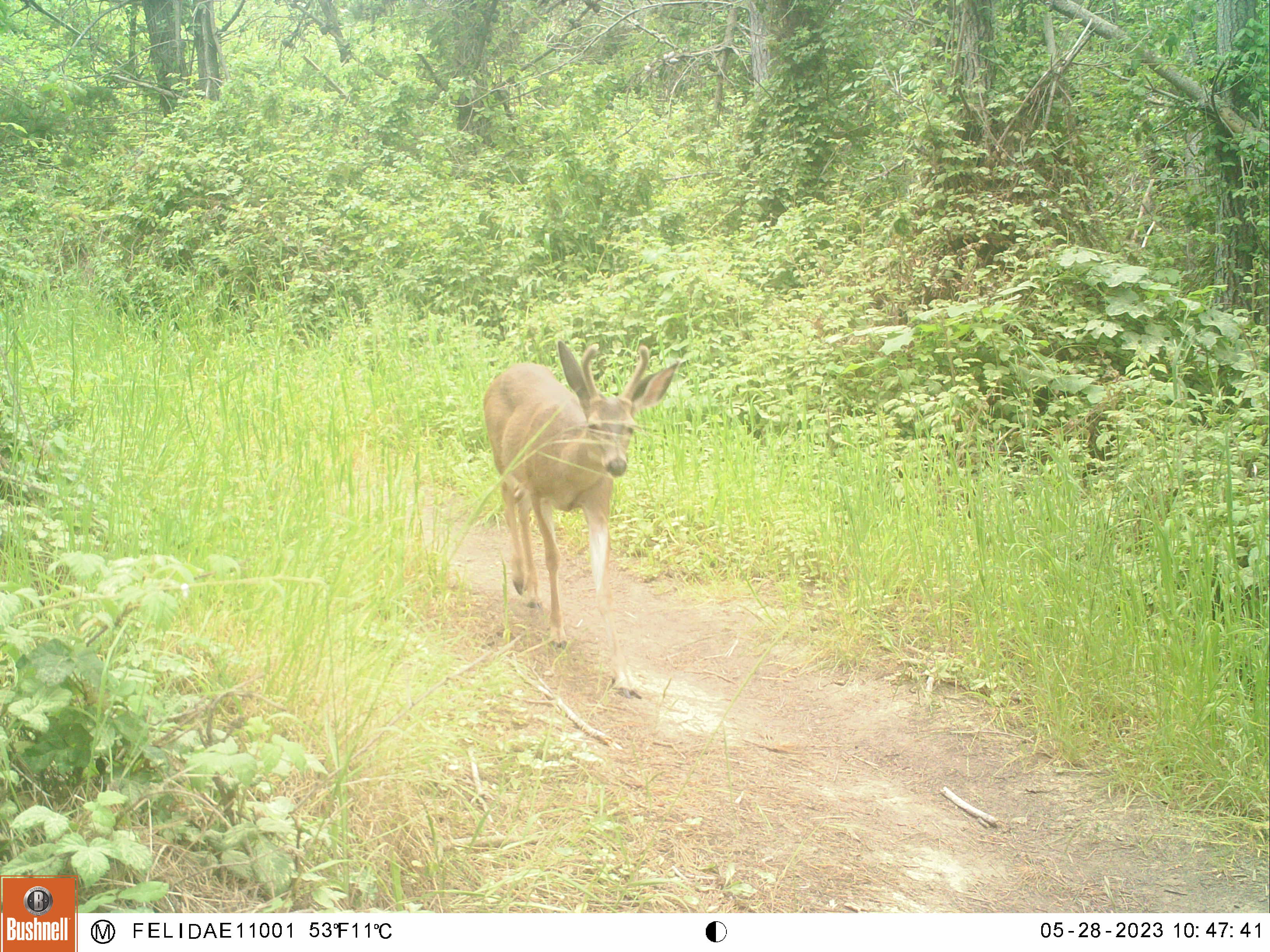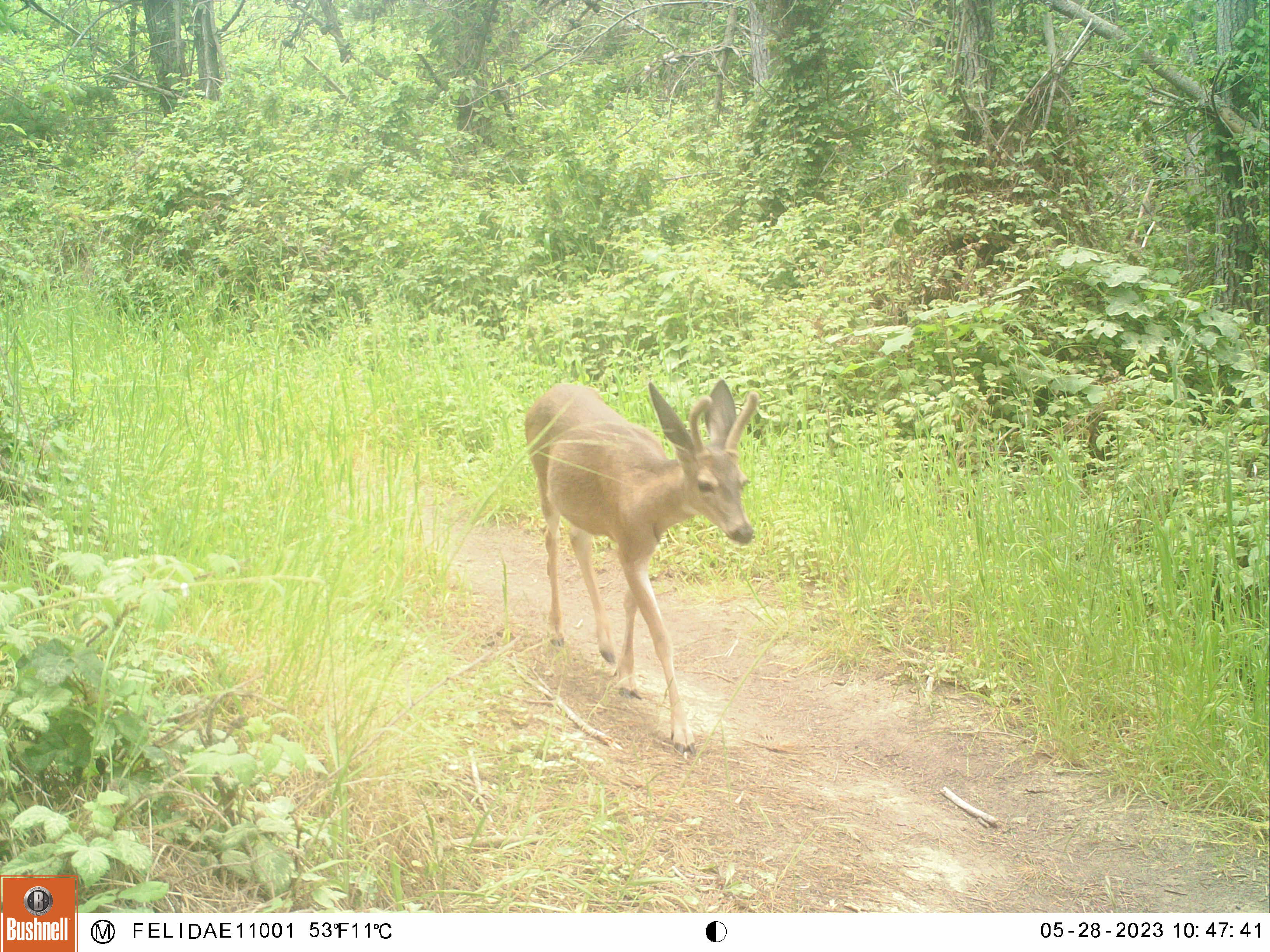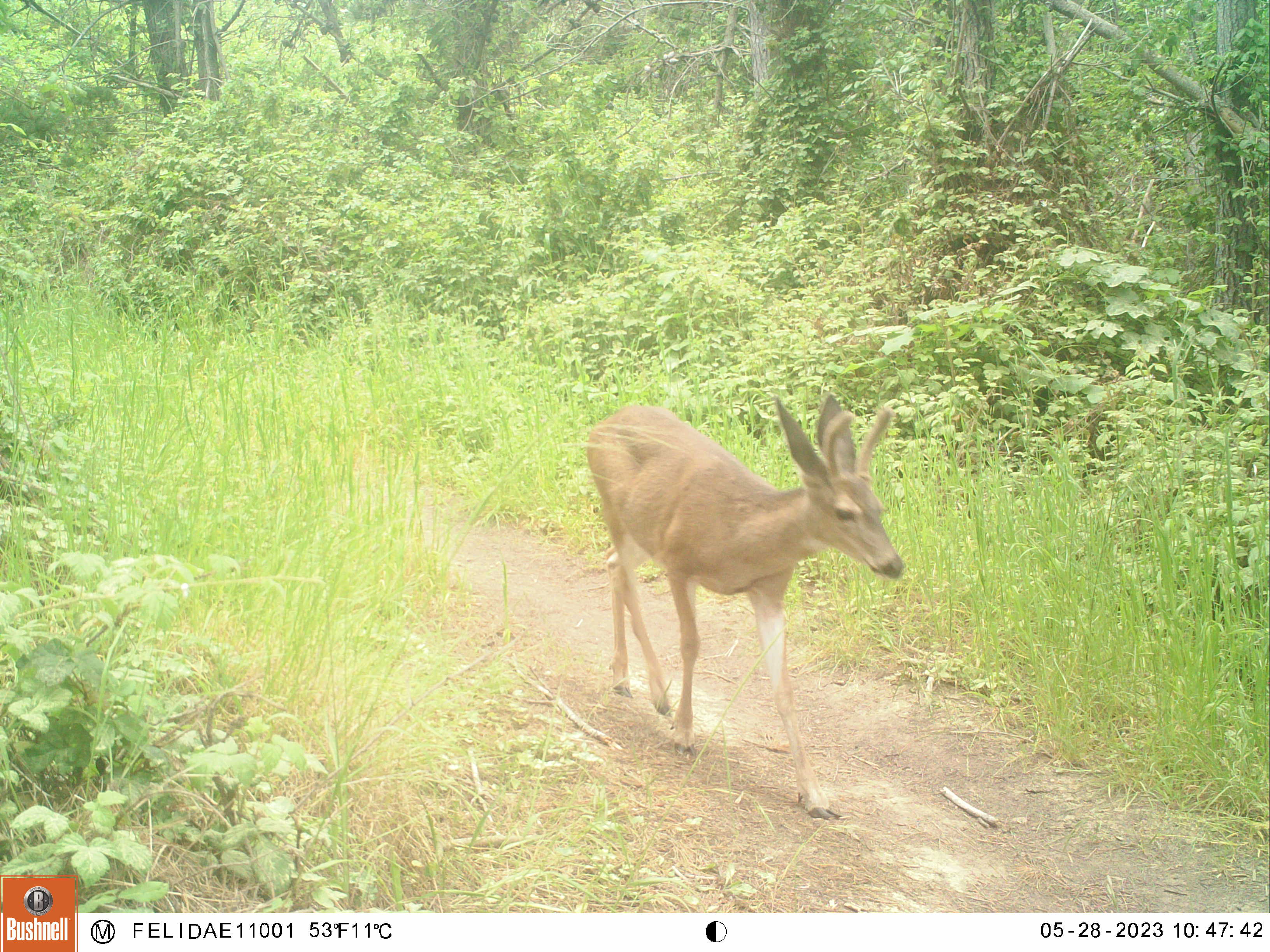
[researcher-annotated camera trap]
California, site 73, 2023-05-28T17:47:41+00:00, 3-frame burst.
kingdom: Animalia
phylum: Chordata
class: Mammalia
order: Artiodactyla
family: Cervidae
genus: Odocoileus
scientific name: Odocoileus hemionus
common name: mule deer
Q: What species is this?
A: Mule deer (Odocoileus hemionus).